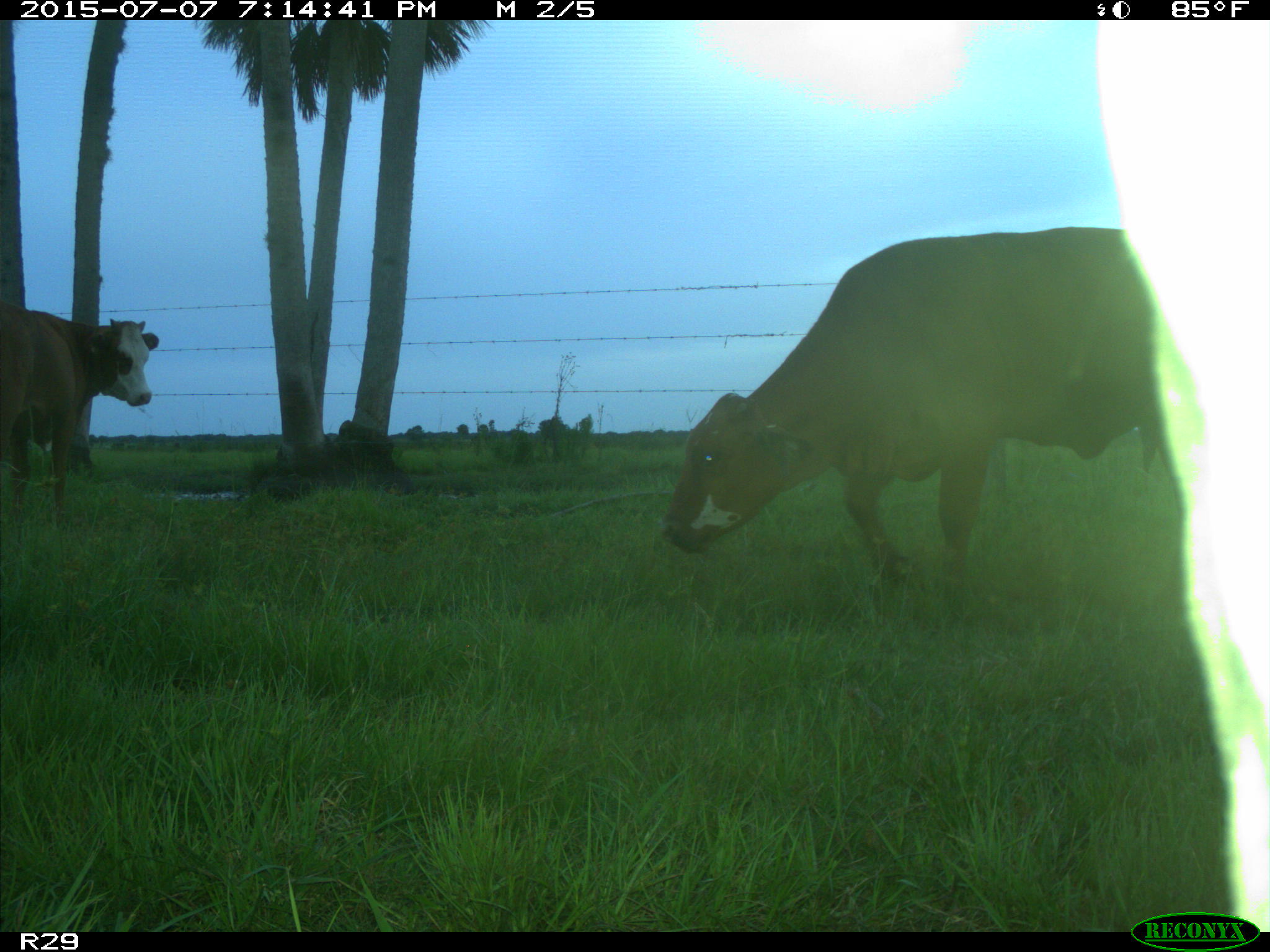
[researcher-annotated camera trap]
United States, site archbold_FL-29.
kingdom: Animalia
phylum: Chordata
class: Mammalia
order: Artiodactyla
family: Bovidae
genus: Bos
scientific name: Bos taurus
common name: domestic cow